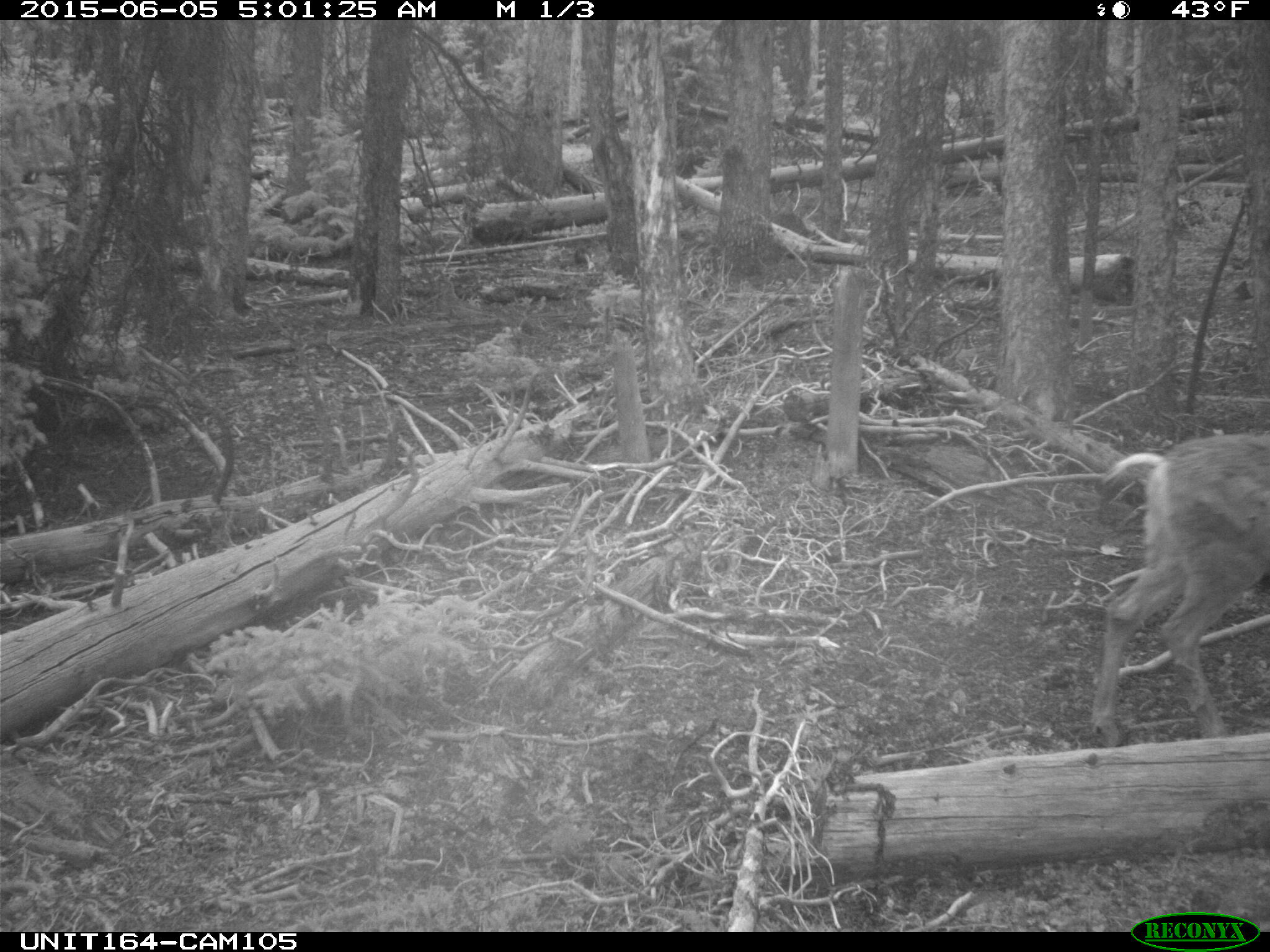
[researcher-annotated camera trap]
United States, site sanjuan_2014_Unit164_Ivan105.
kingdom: Animalia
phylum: Chordata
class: Mammalia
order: Artiodactyla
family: Cervidae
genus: Odocoileus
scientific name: Odocoileus hemionus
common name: mule deer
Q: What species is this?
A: Odocoileus hemionus (mule deer).